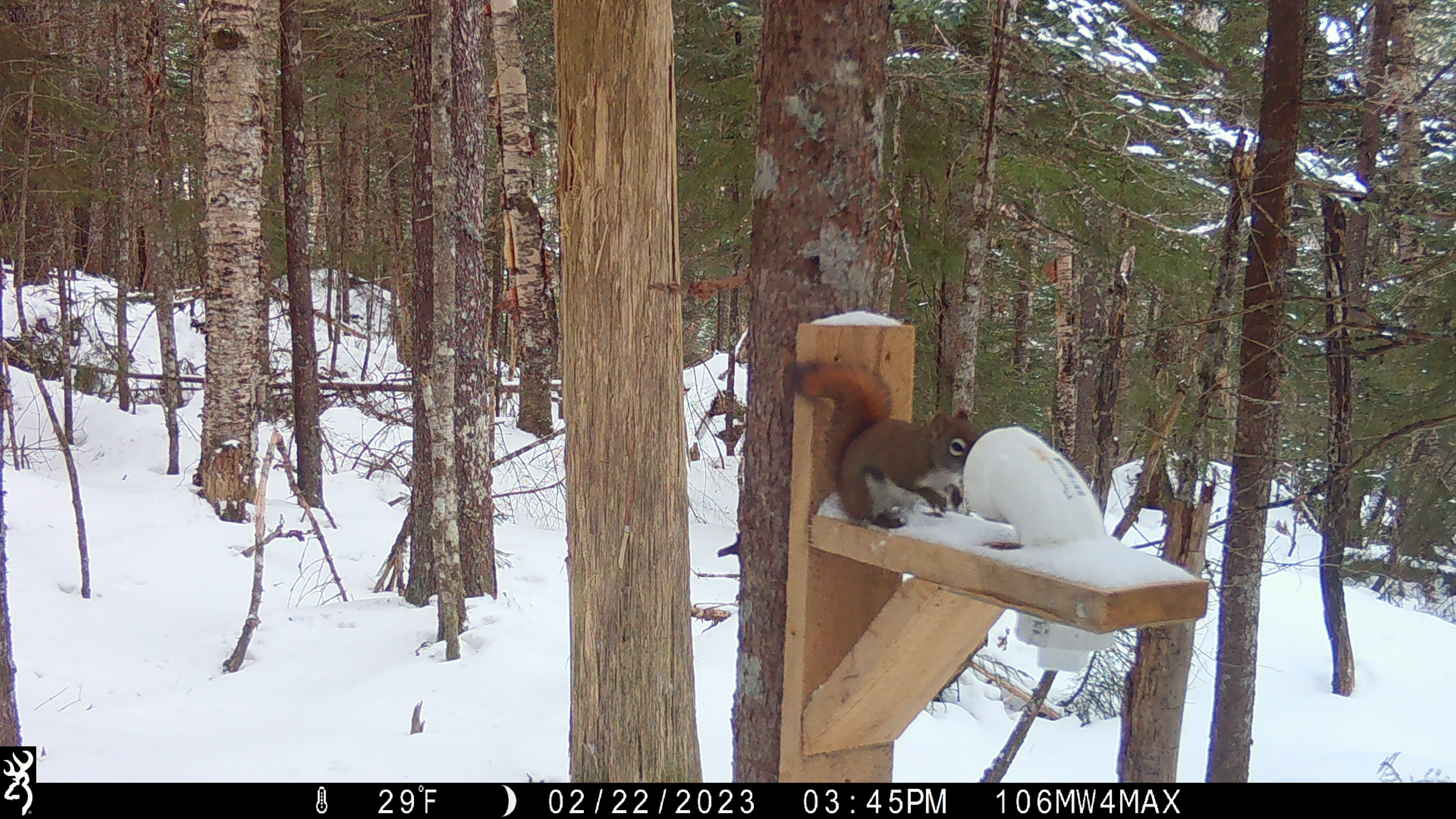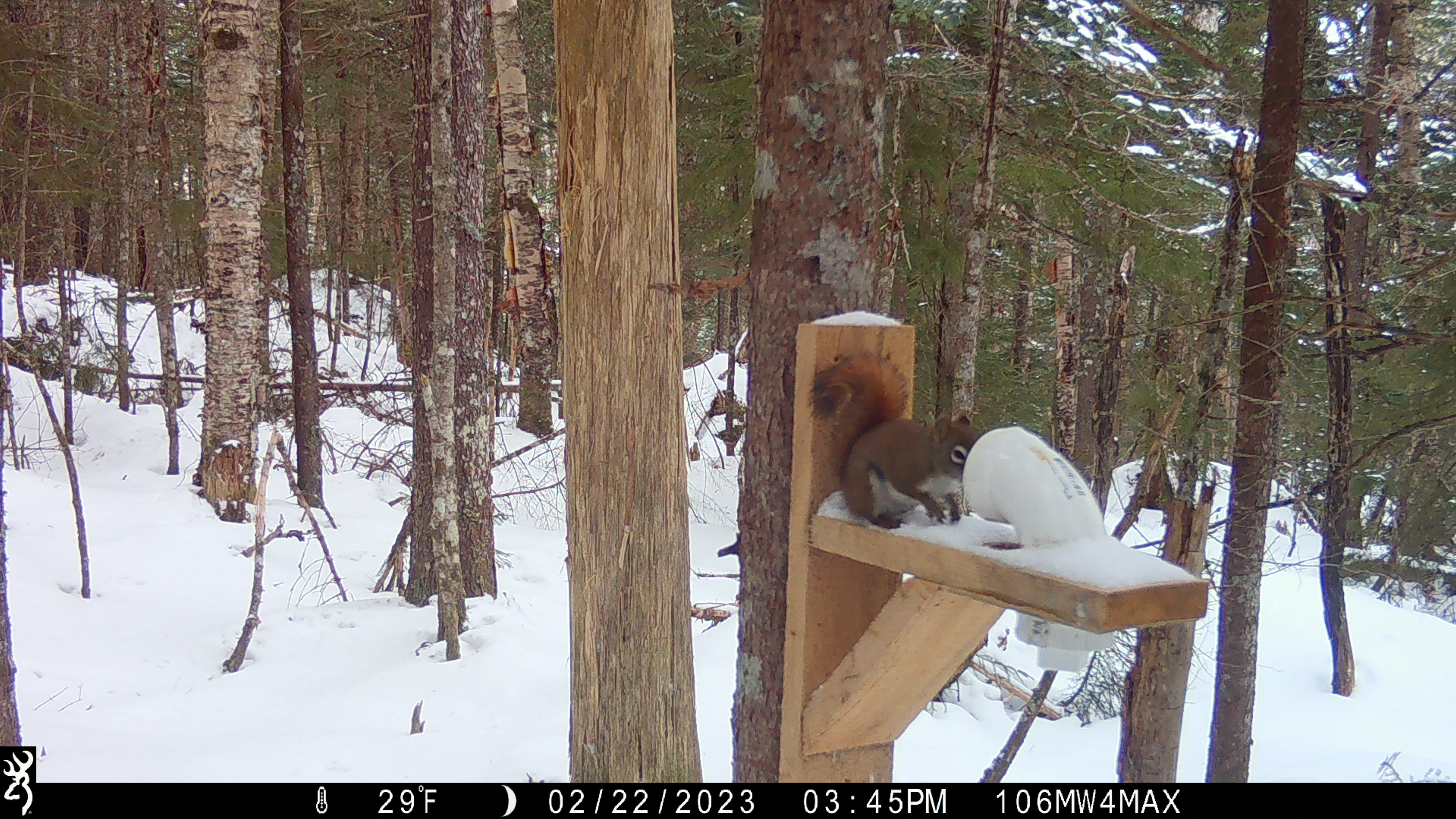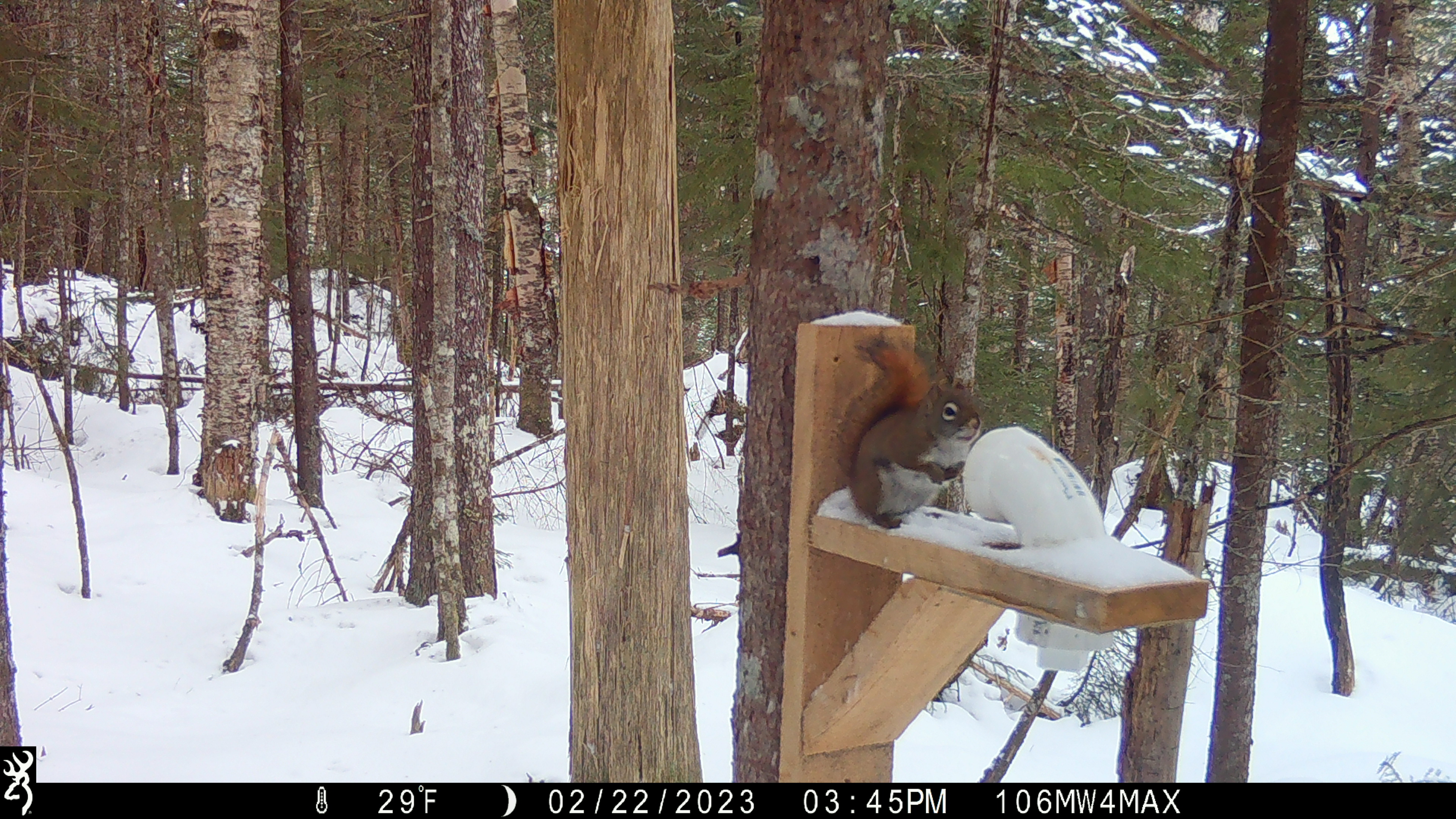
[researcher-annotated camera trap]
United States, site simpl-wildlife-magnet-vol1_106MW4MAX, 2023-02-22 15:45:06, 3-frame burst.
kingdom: Animalia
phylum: Chordata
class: Mammalia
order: Rodentia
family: Sciuridae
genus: Tamiasciurus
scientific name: Tamiasciurus hudsonicus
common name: red squirrel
Red squirrel (Tamiasciurus hudsonicus).